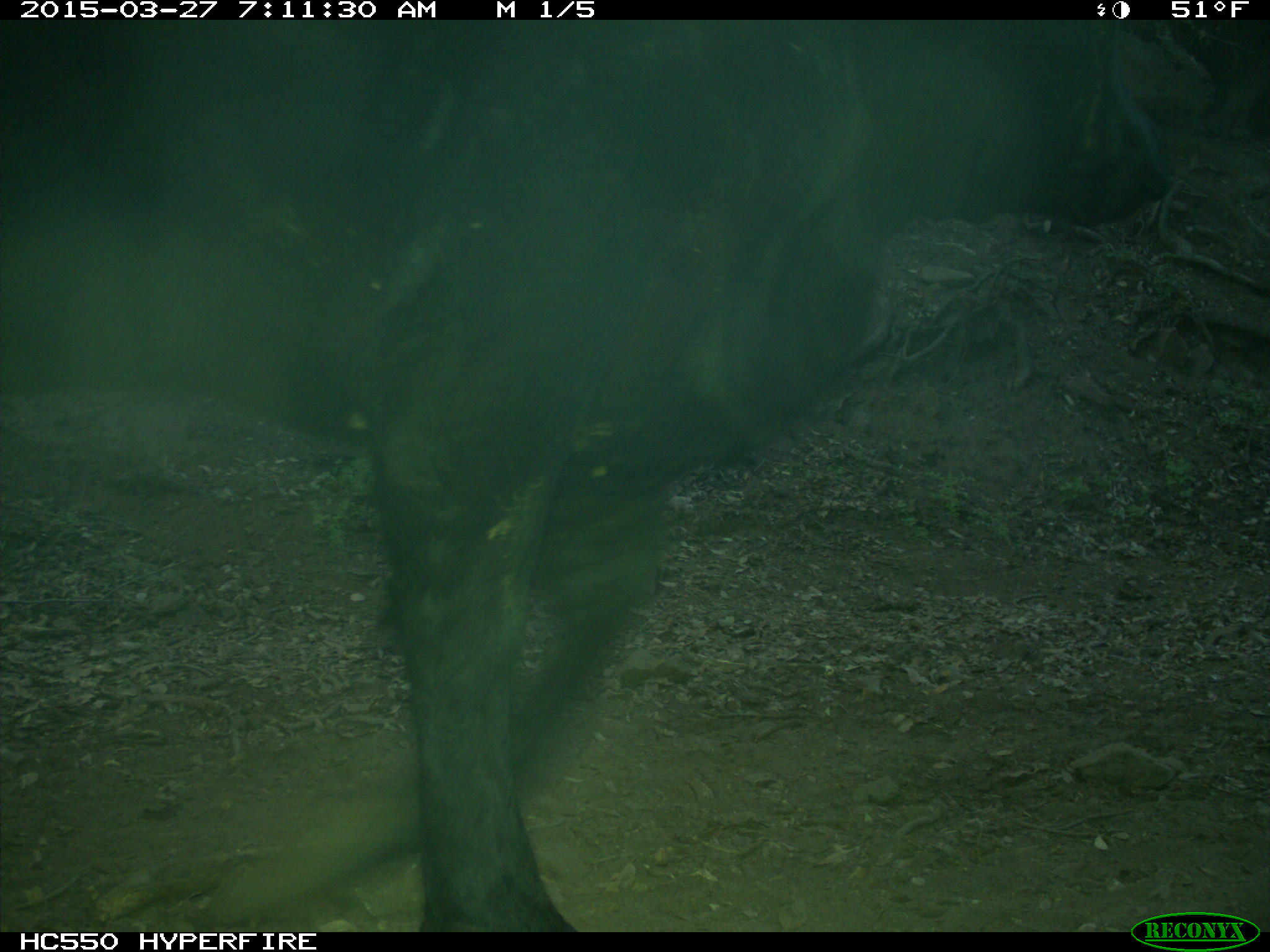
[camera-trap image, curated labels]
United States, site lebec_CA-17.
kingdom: Animalia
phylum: Chordata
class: Mammalia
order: Artiodactyla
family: Bovidae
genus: Bos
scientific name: Bos taurus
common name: domestic cow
Bos taurus (domestic cow).